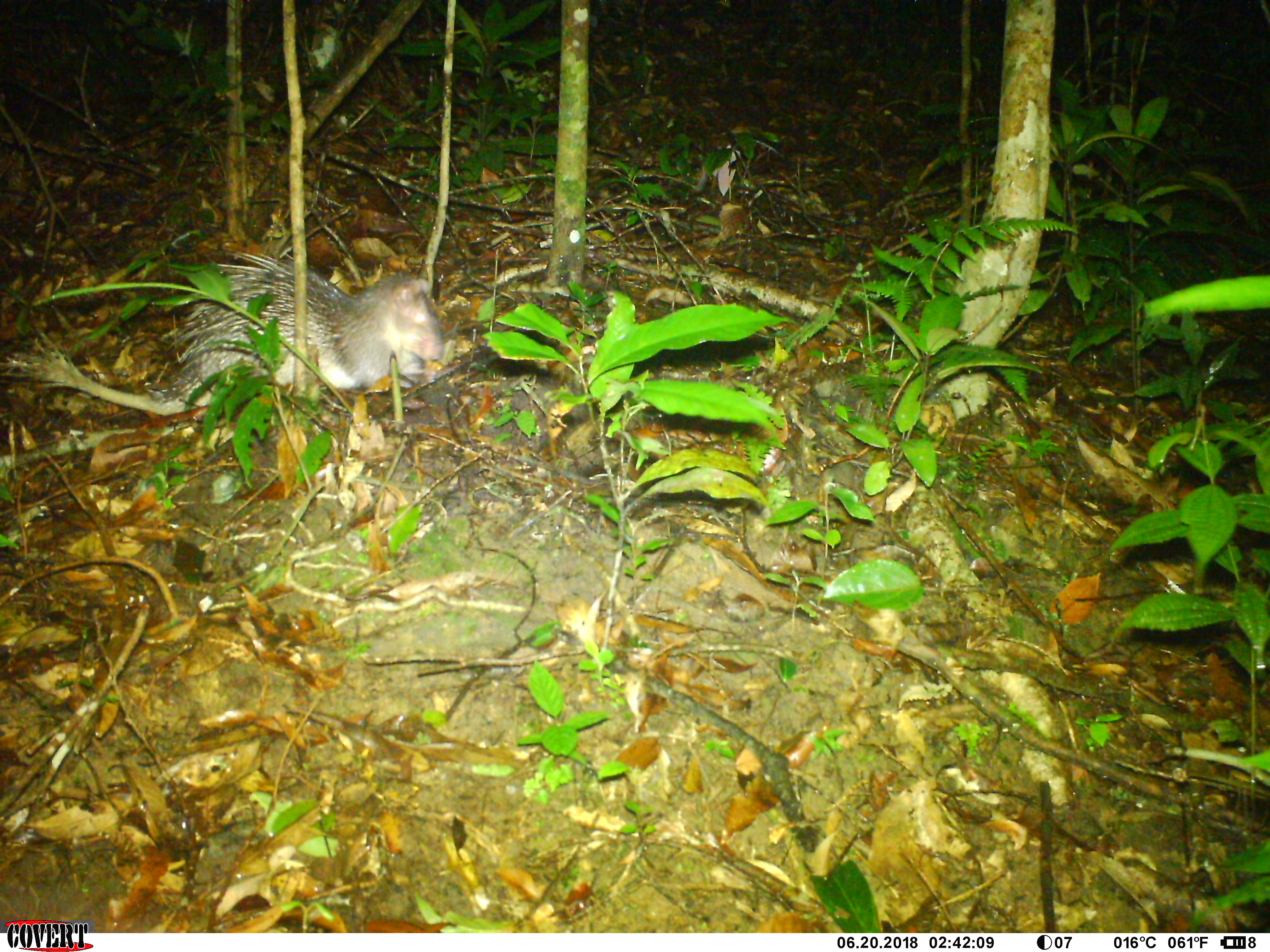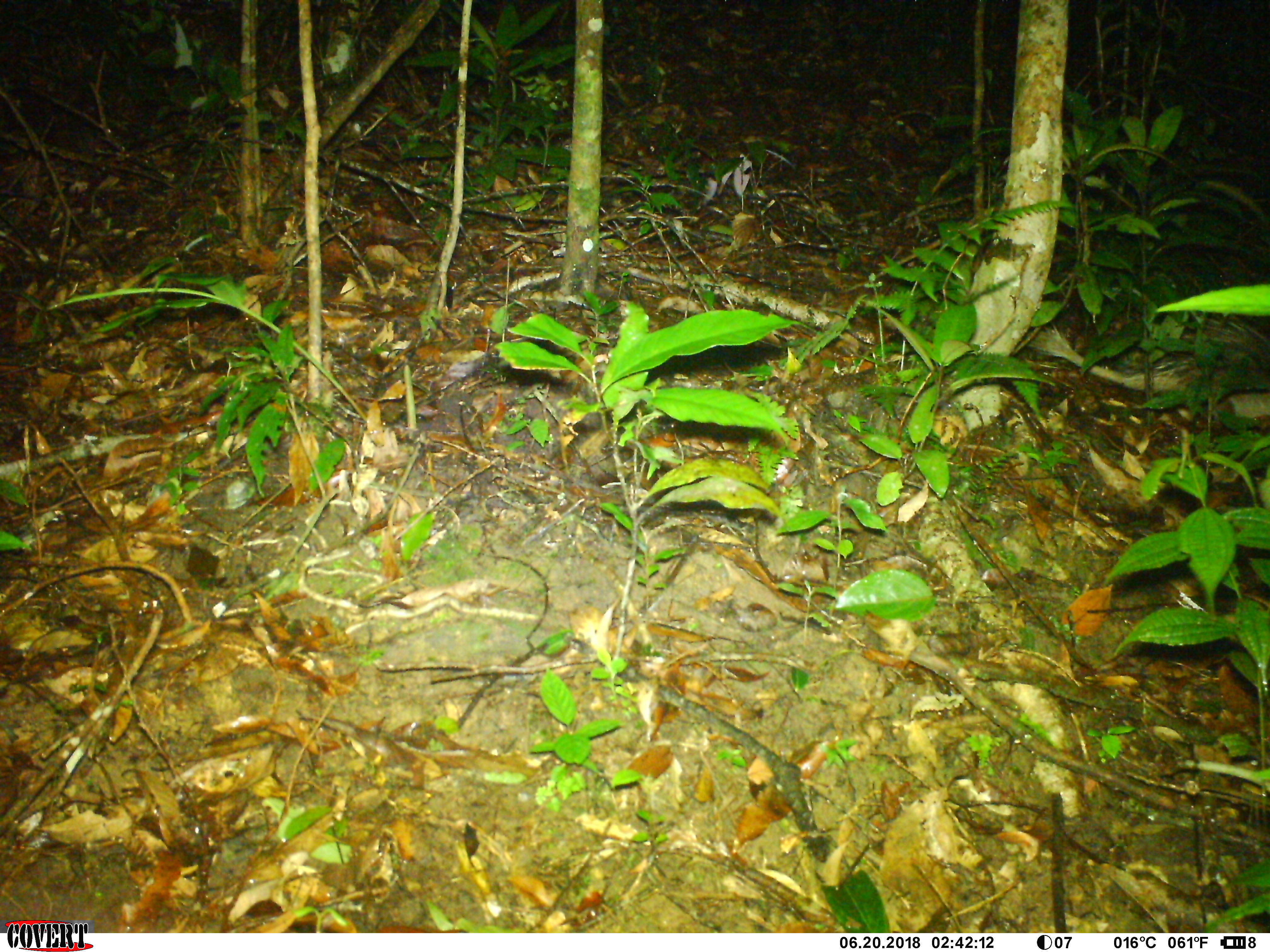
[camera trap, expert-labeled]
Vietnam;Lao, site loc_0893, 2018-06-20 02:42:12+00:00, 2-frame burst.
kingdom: Animalia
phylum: Chordata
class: Mammalia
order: Rodentia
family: Hystricidae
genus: Atherurus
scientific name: Atherurus macrourus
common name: asiatic brush-tailed porcupine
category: asiatic brush tailed porcupine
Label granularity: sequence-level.